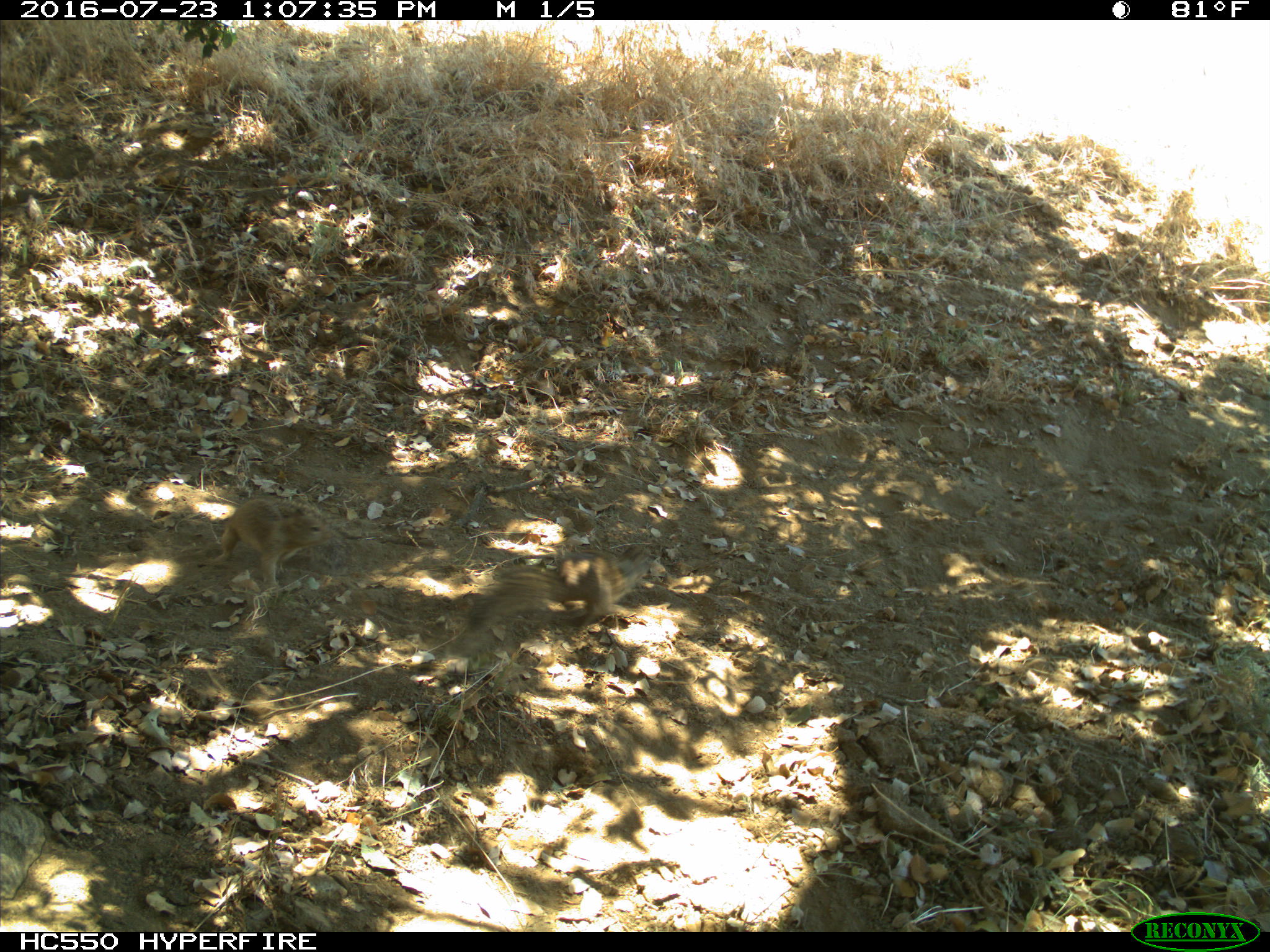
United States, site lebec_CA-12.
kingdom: Animalia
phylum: Chordata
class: Mammalia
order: Rodentia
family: Sciuridae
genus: Otospermophilus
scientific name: Otospermophilus beecheyi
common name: california ground squirrel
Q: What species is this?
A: Otospermophilus beecheyi (california ground squirrel).